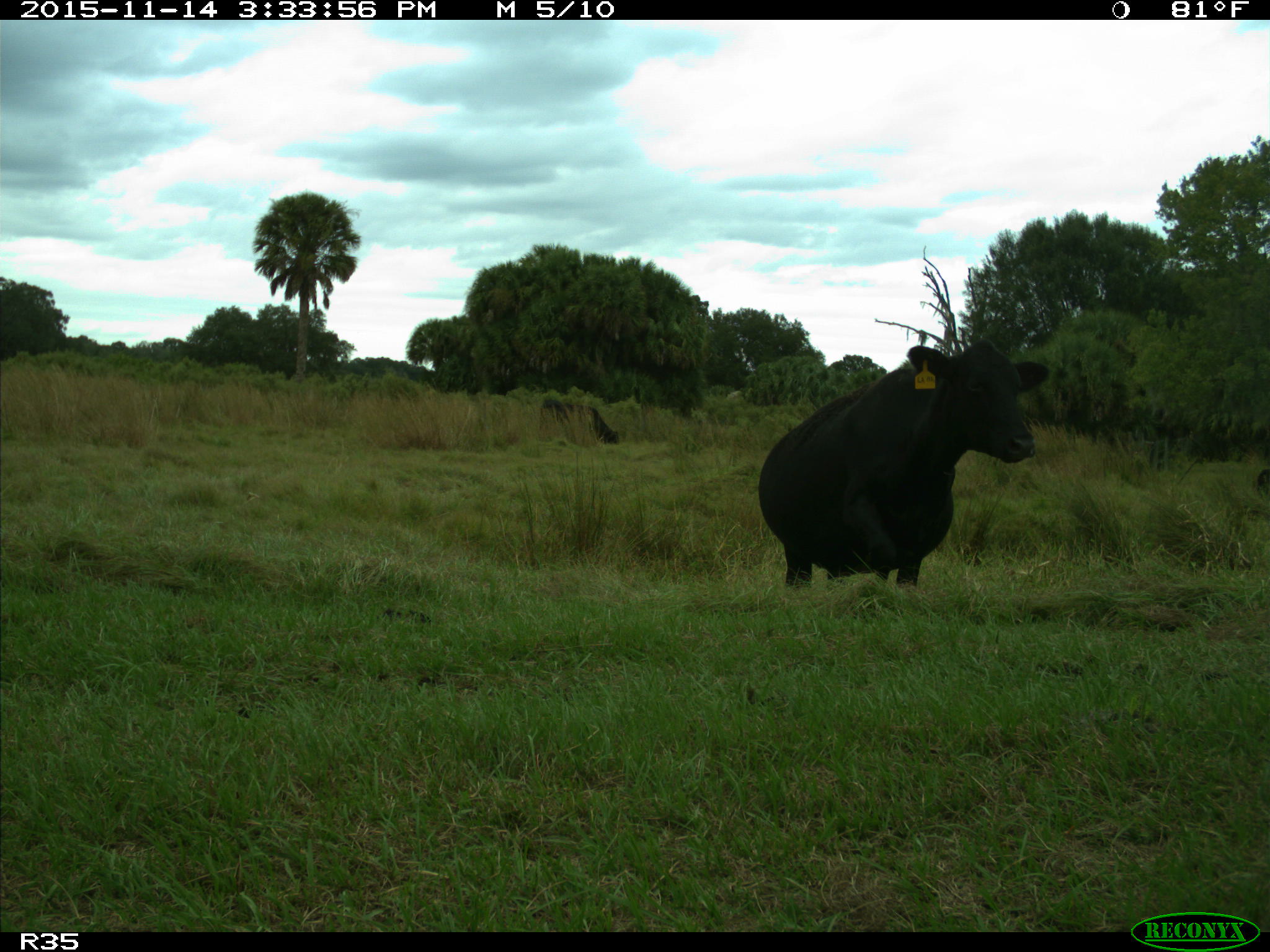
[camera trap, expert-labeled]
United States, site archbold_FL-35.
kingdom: Animalia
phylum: Chordata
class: Mammalia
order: Artiodactyla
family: Bovidae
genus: Bos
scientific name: Bos taurus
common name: domestic cow